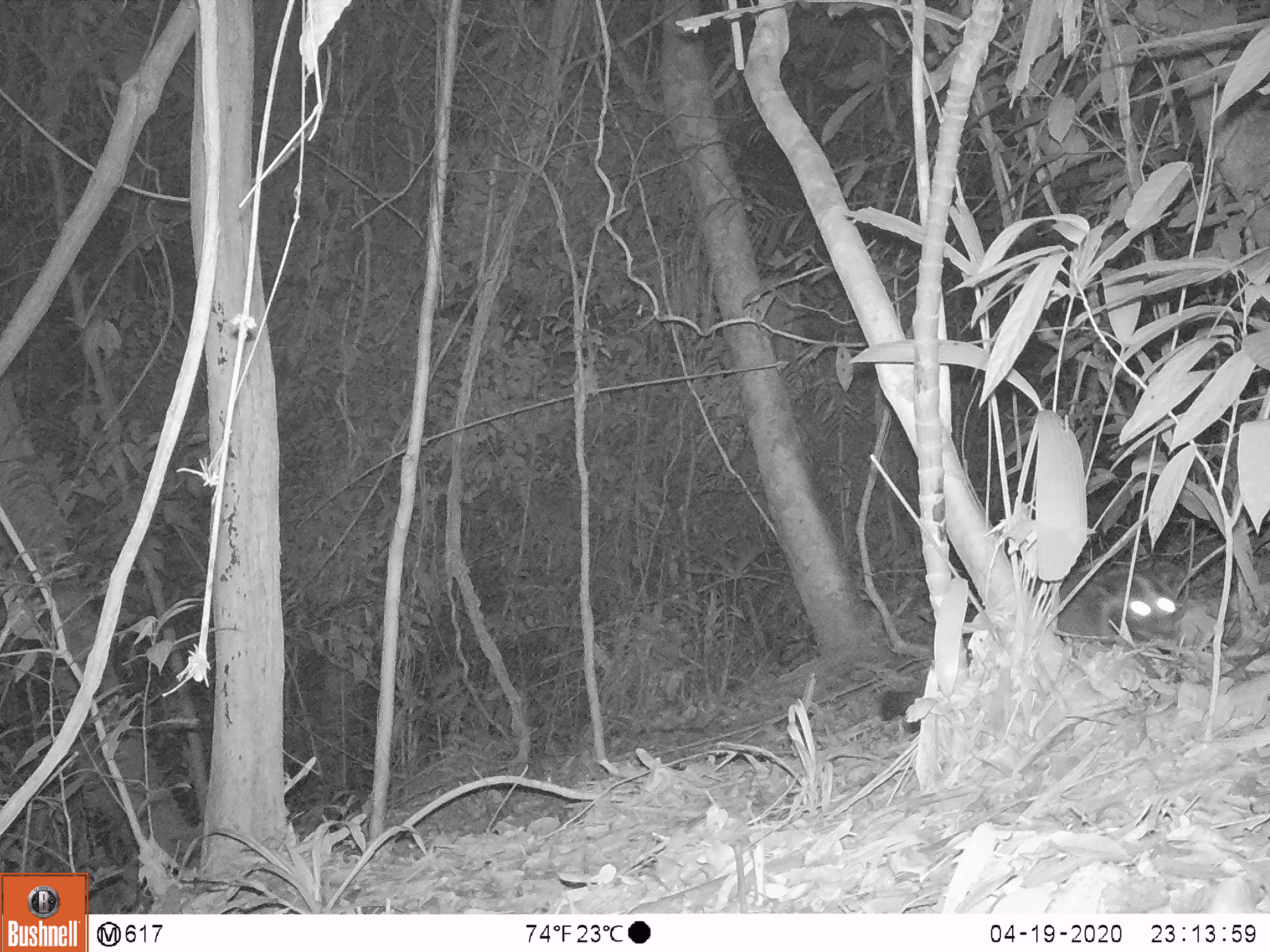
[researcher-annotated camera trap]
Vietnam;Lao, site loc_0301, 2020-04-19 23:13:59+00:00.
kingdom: Animalia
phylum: Chordata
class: Mammalia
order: Carnivora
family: Viverridae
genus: Paguma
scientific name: Paguma larvata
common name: masked palm civet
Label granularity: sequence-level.